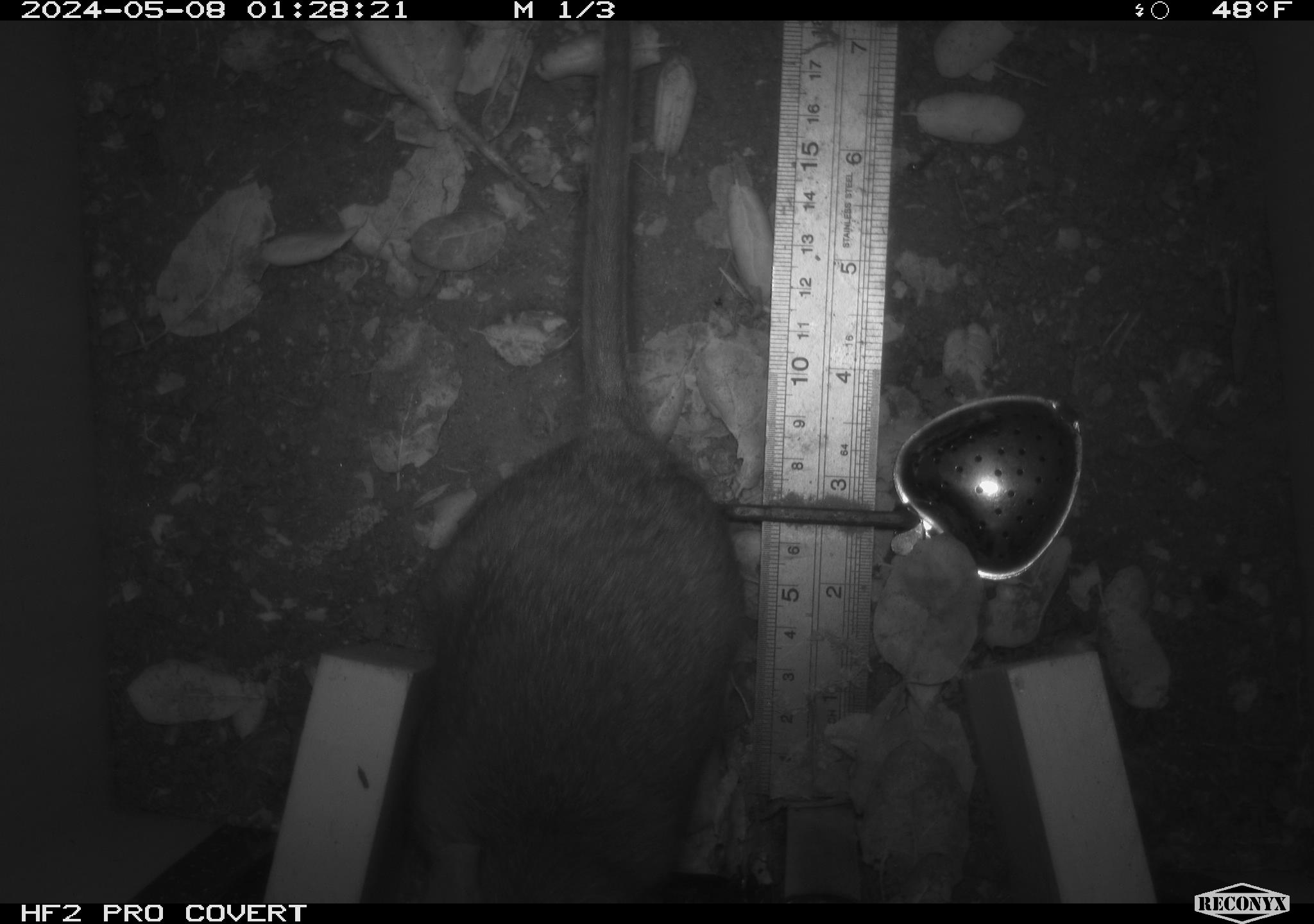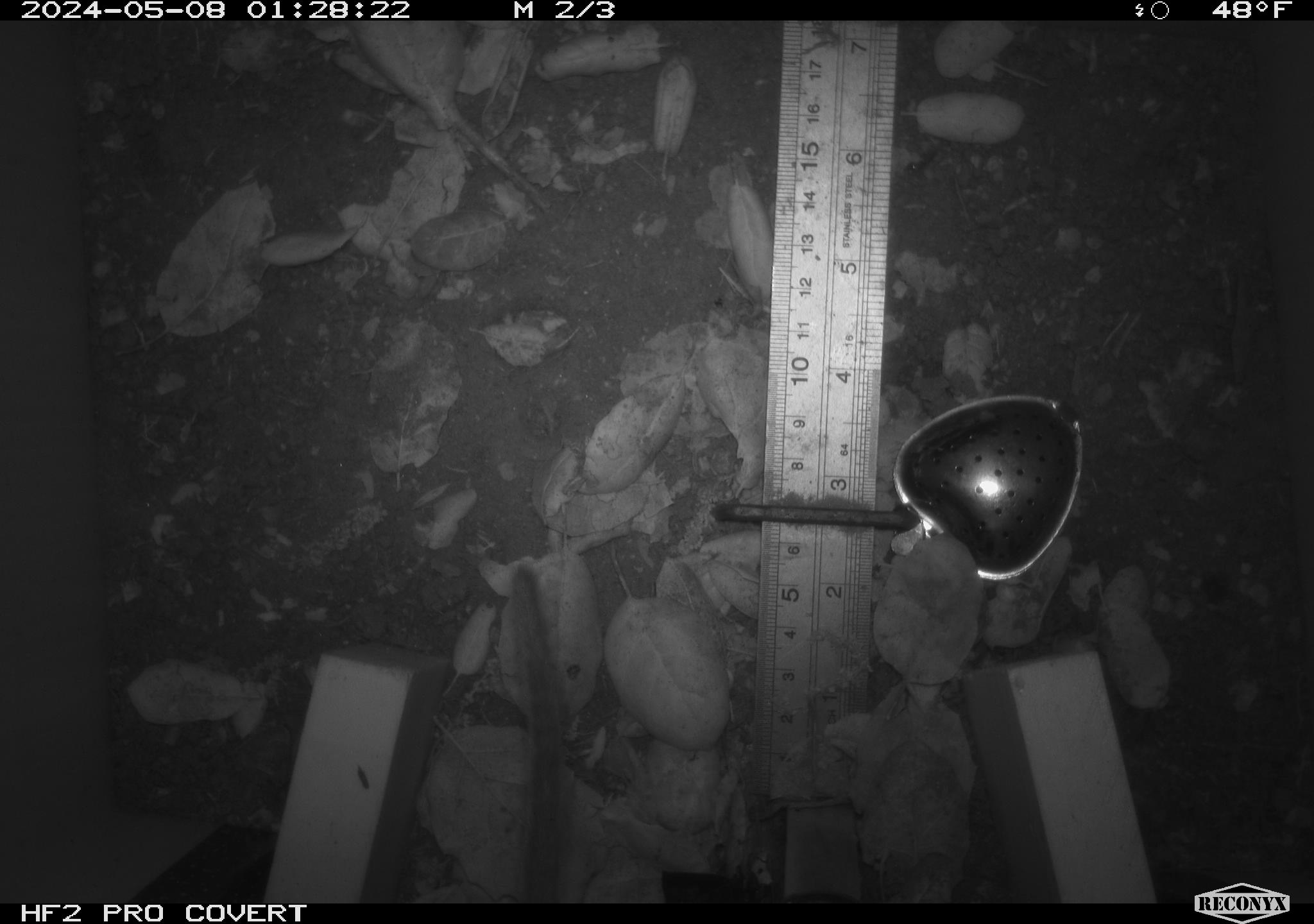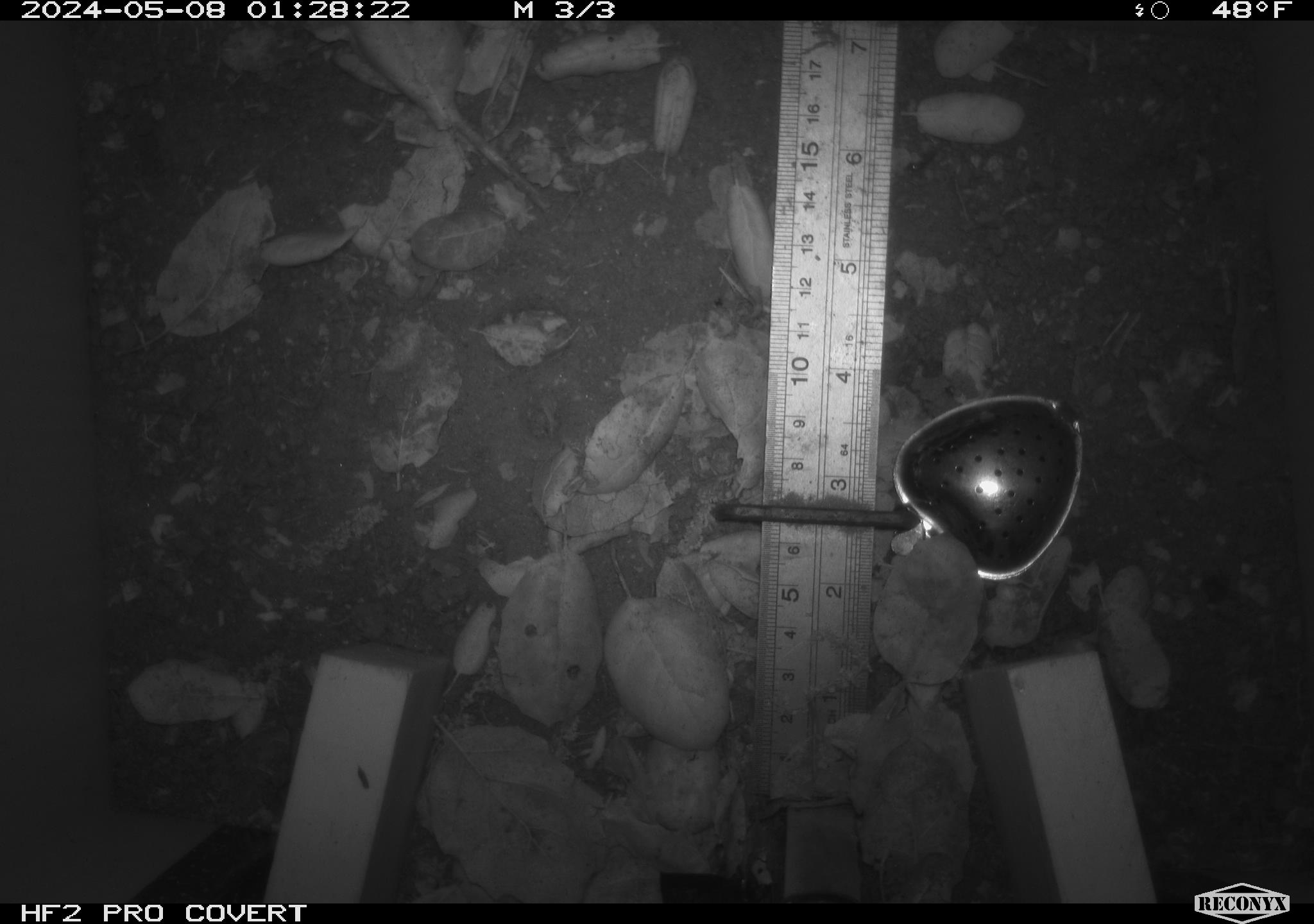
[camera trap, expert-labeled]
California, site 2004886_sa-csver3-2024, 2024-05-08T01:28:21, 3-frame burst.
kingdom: Animalia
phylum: Chordata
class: Mammalia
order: Rodentia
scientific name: Rodentia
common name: rodent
Rodent (Rodentia).